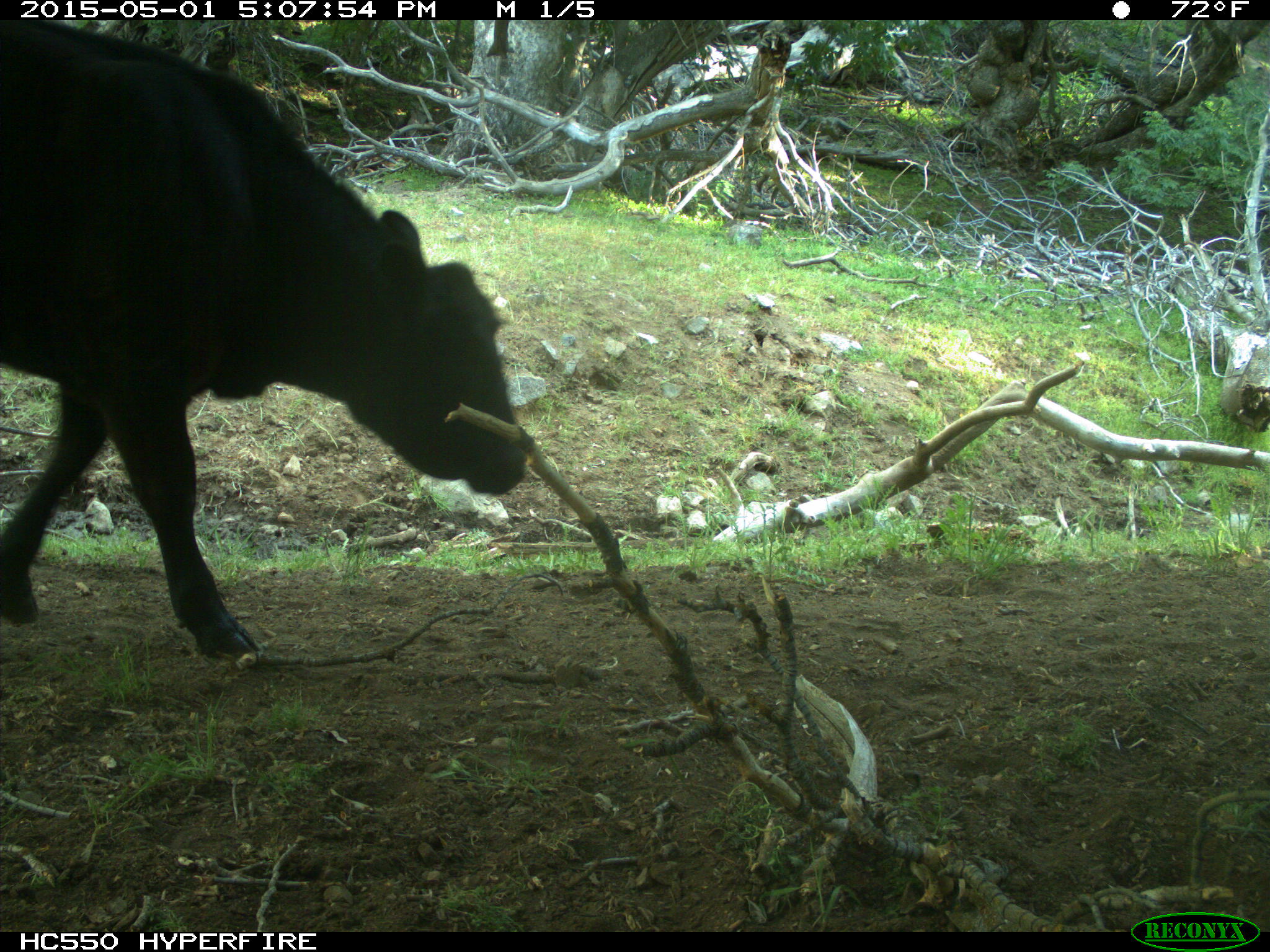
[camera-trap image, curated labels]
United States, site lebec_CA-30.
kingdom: Animalia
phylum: Chordata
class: Mammalia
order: Artiodactyla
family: Bovidae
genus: Bos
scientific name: Bos taurus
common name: domestic cow